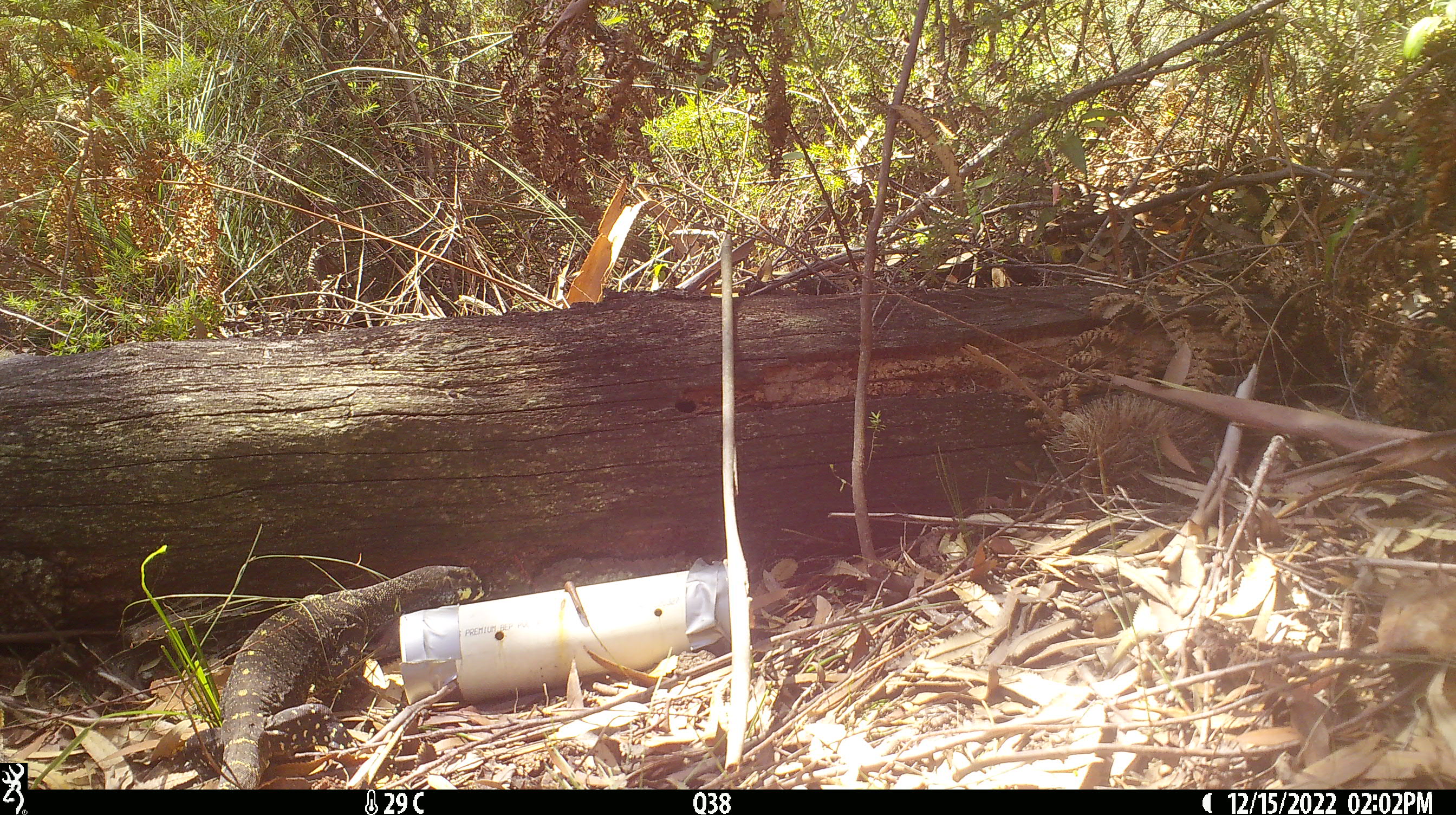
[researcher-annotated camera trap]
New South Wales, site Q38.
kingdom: Animalia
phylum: Chordata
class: Reptilia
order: Squamata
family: Varanidae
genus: Varanus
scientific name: Varanus varius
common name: lace monitor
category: goanna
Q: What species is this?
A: Goanna (lace monitor) (Varanus varius).